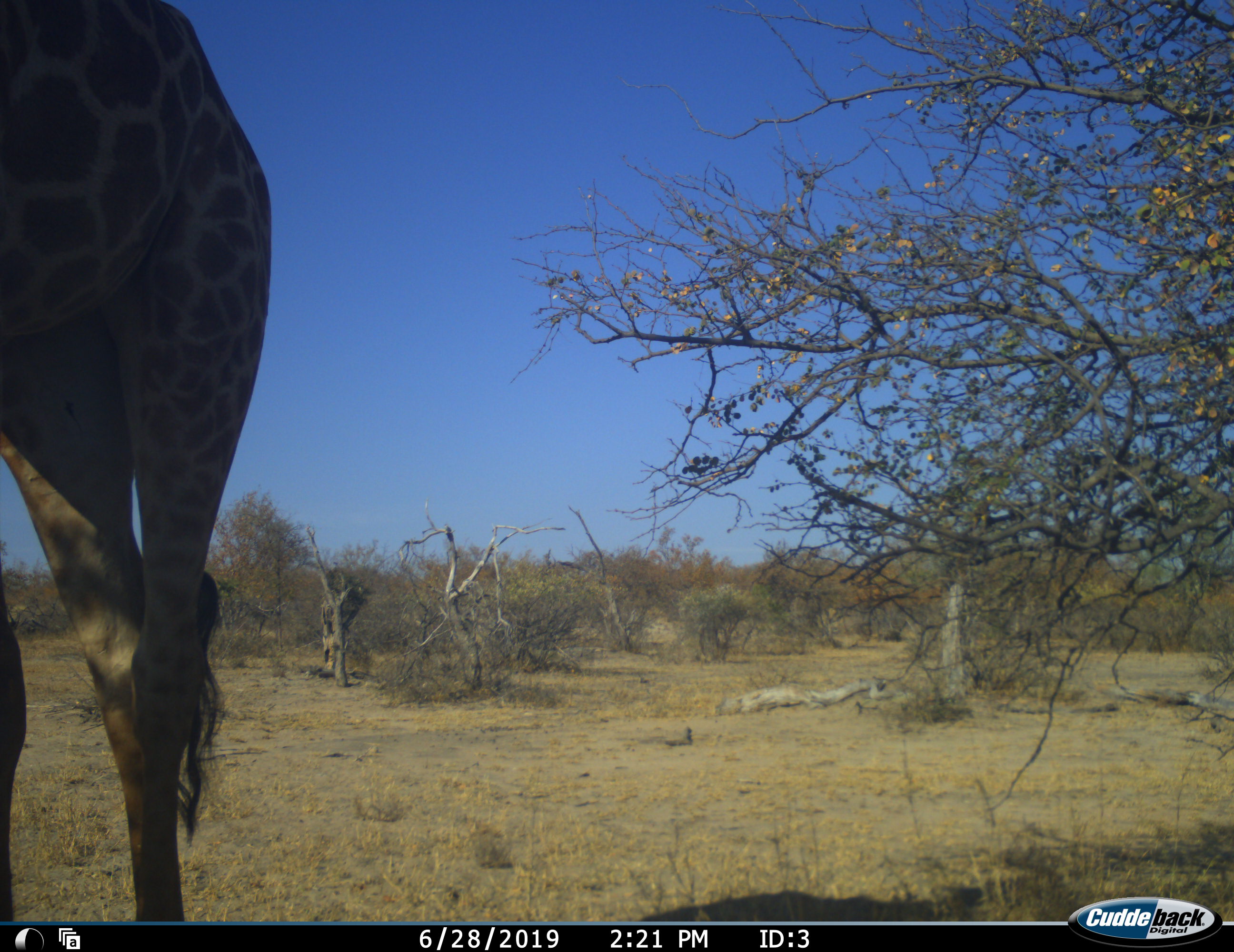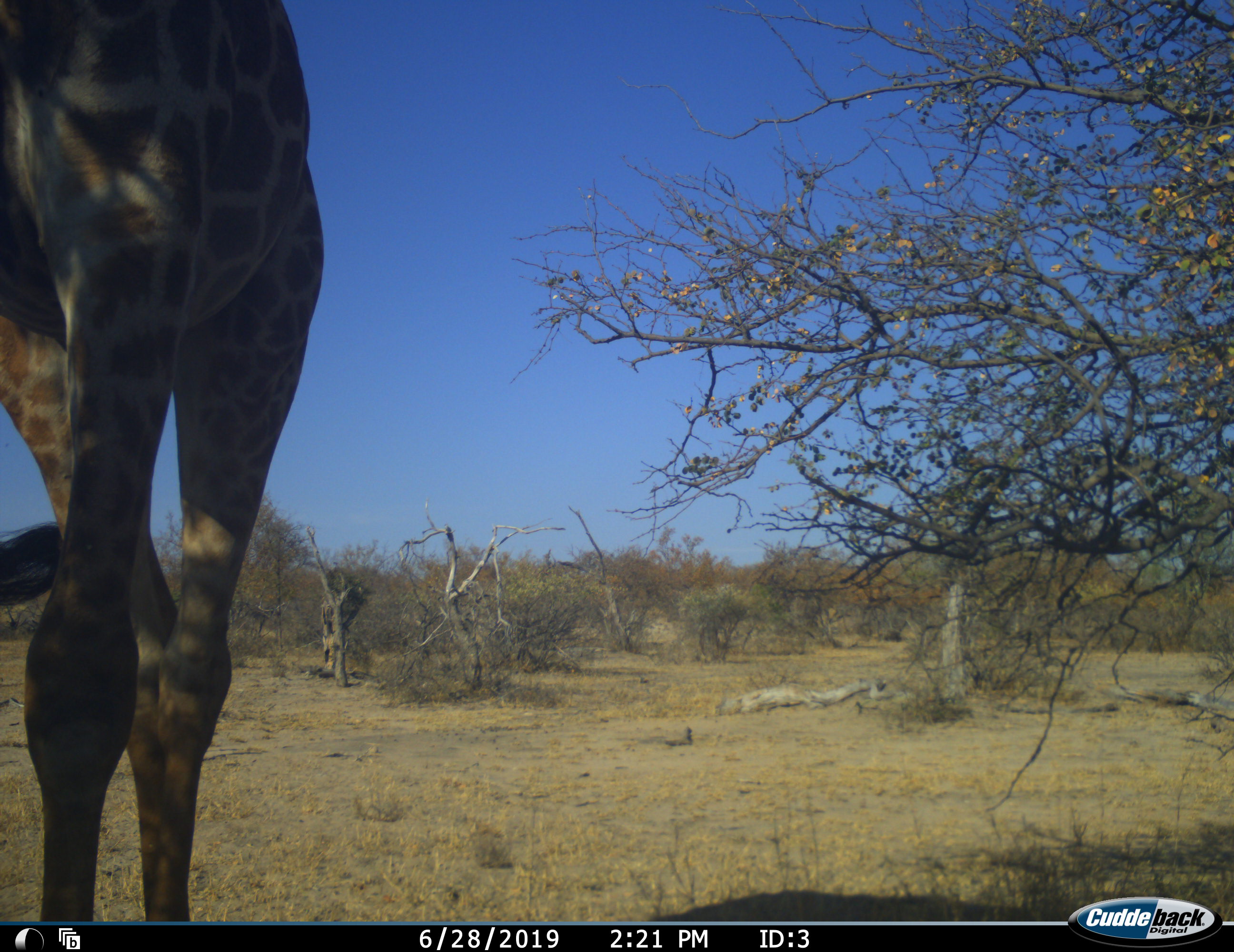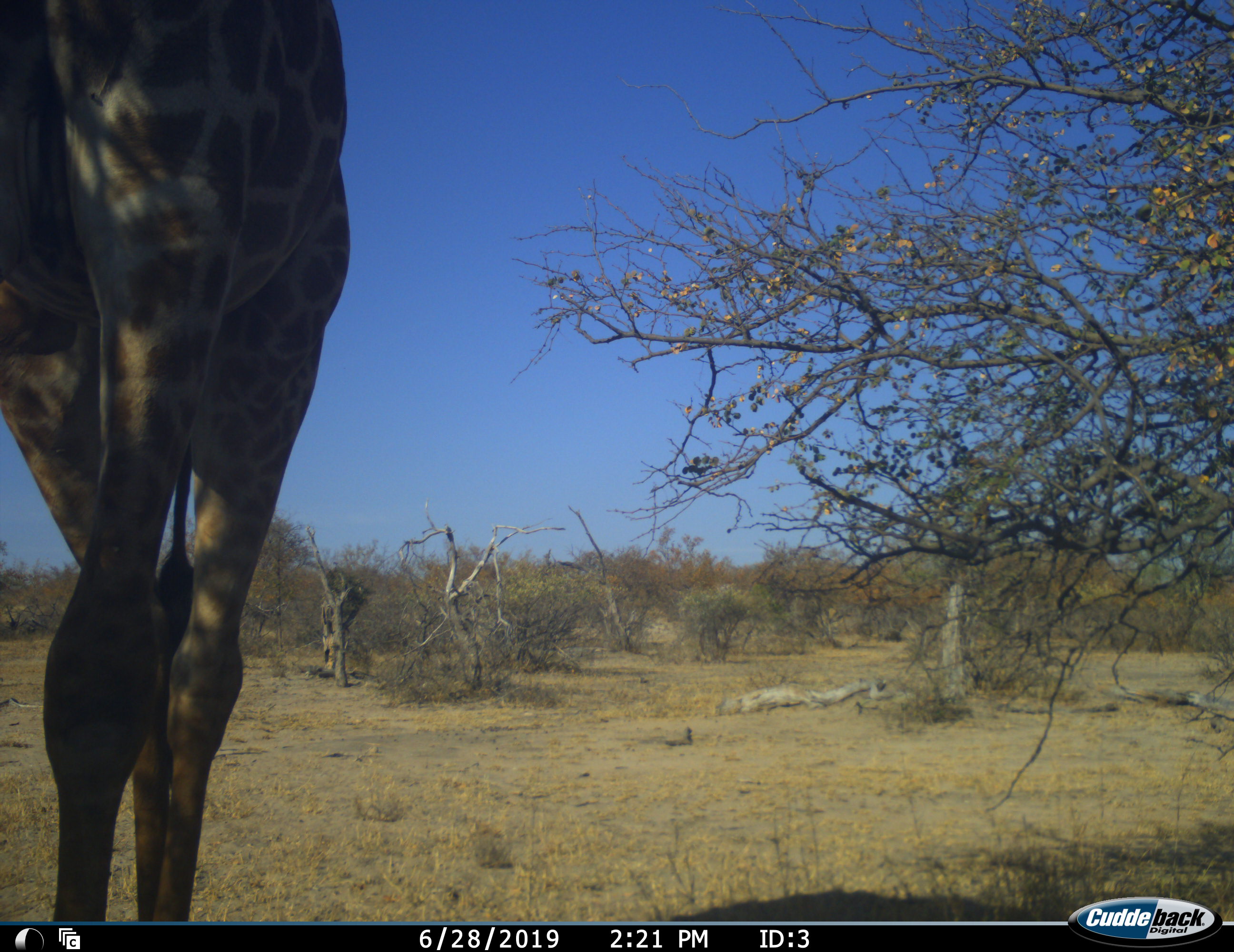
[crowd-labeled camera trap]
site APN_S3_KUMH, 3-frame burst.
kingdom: Animalia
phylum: Chordata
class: Mammalia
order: Artiodactyla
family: Giraffidae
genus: Giraffa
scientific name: Giraffa camelopardalis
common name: giraffe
Giraffe (Giraffa camelopardalis), count 1. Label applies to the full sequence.